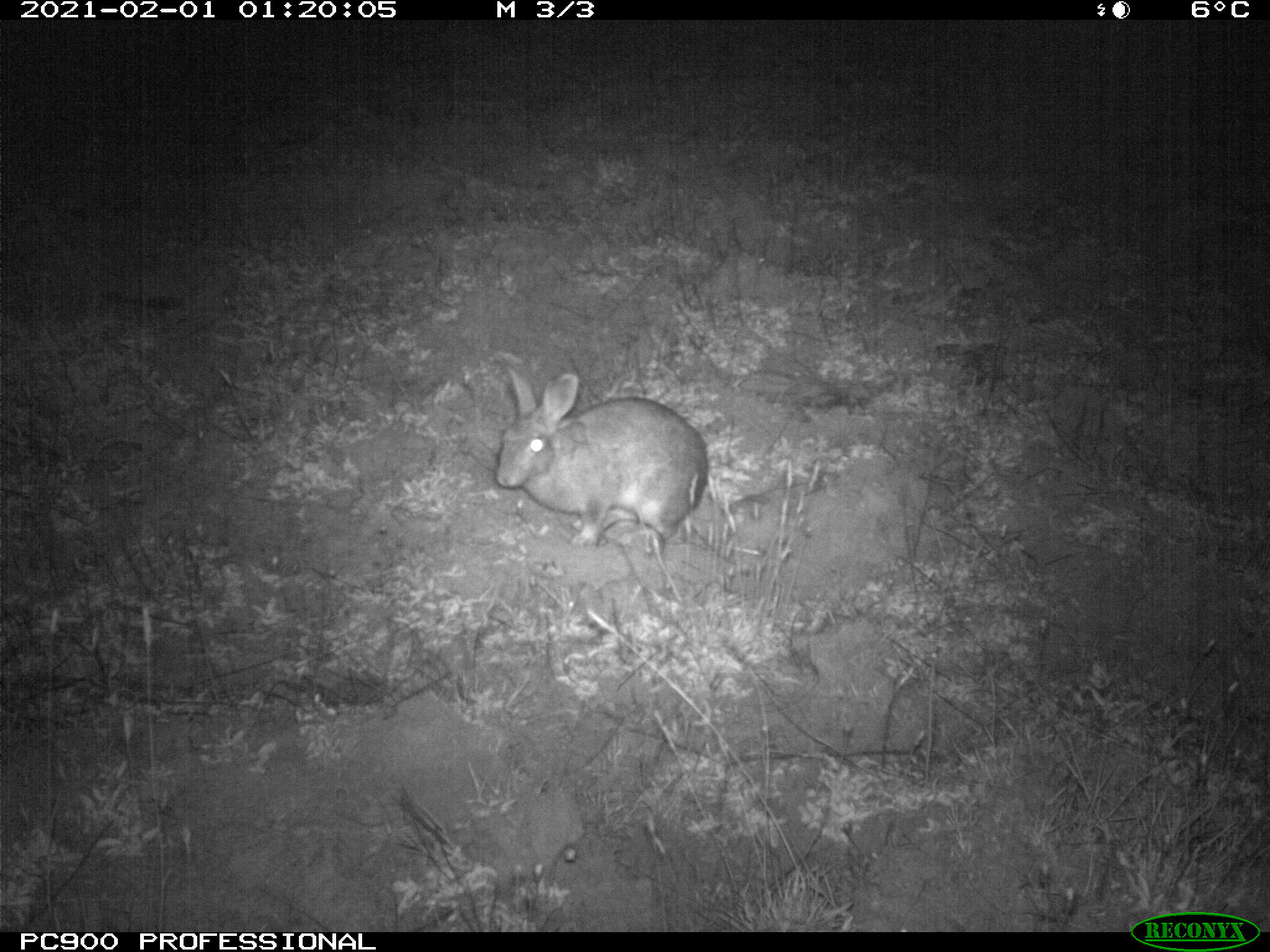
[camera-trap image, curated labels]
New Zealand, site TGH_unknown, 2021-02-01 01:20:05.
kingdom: Animalia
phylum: Chordata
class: Mammalia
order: Lagomorpha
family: Leporidae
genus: Oryctolagus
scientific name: Oryctolagus cuniculus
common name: european rabbit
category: rabbit